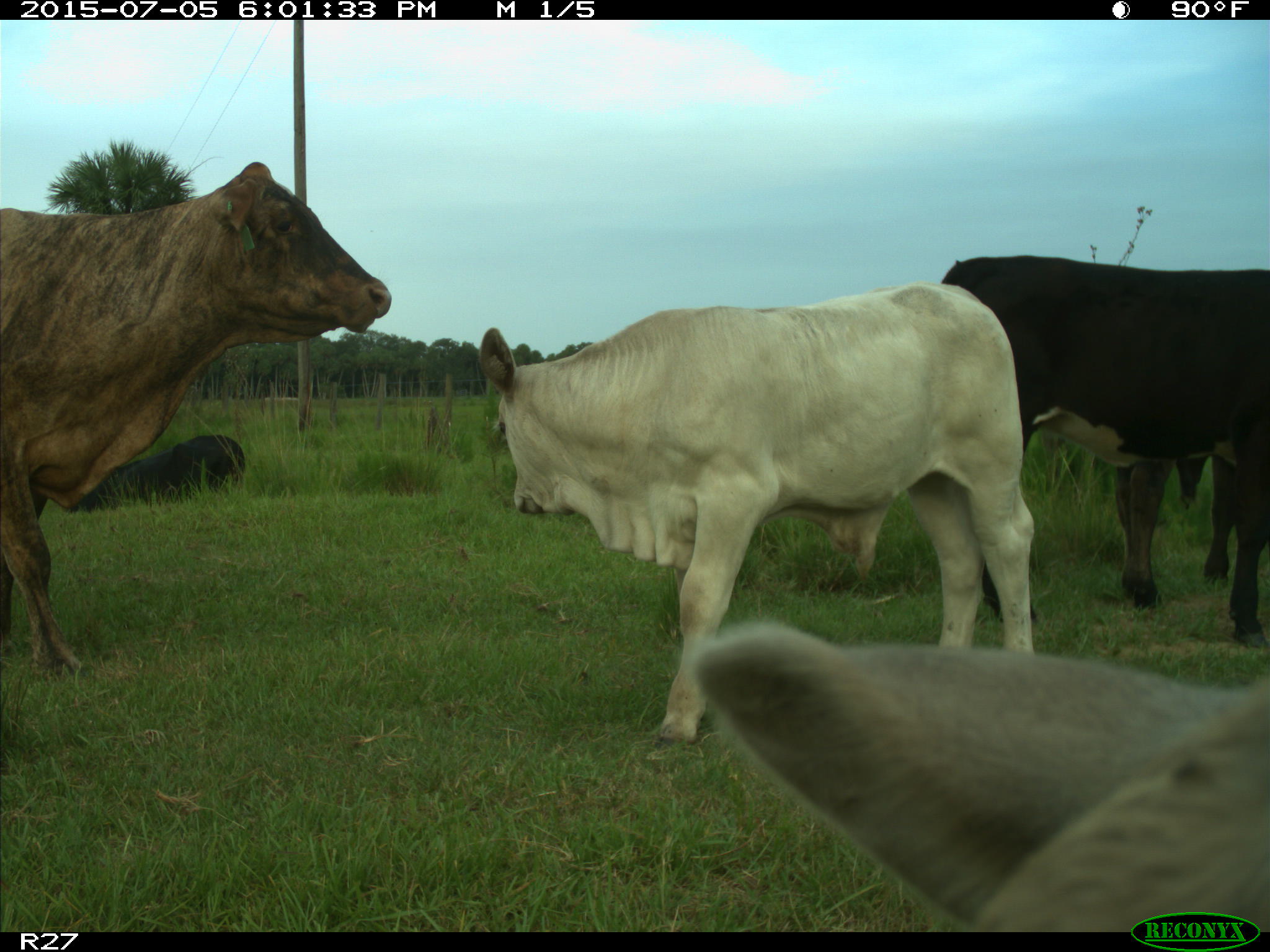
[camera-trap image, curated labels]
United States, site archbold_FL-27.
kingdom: Animalia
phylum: Chordata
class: Mammalia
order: Artiodactyla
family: Bovidae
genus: Bos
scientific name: Bos taurus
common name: domestic cow